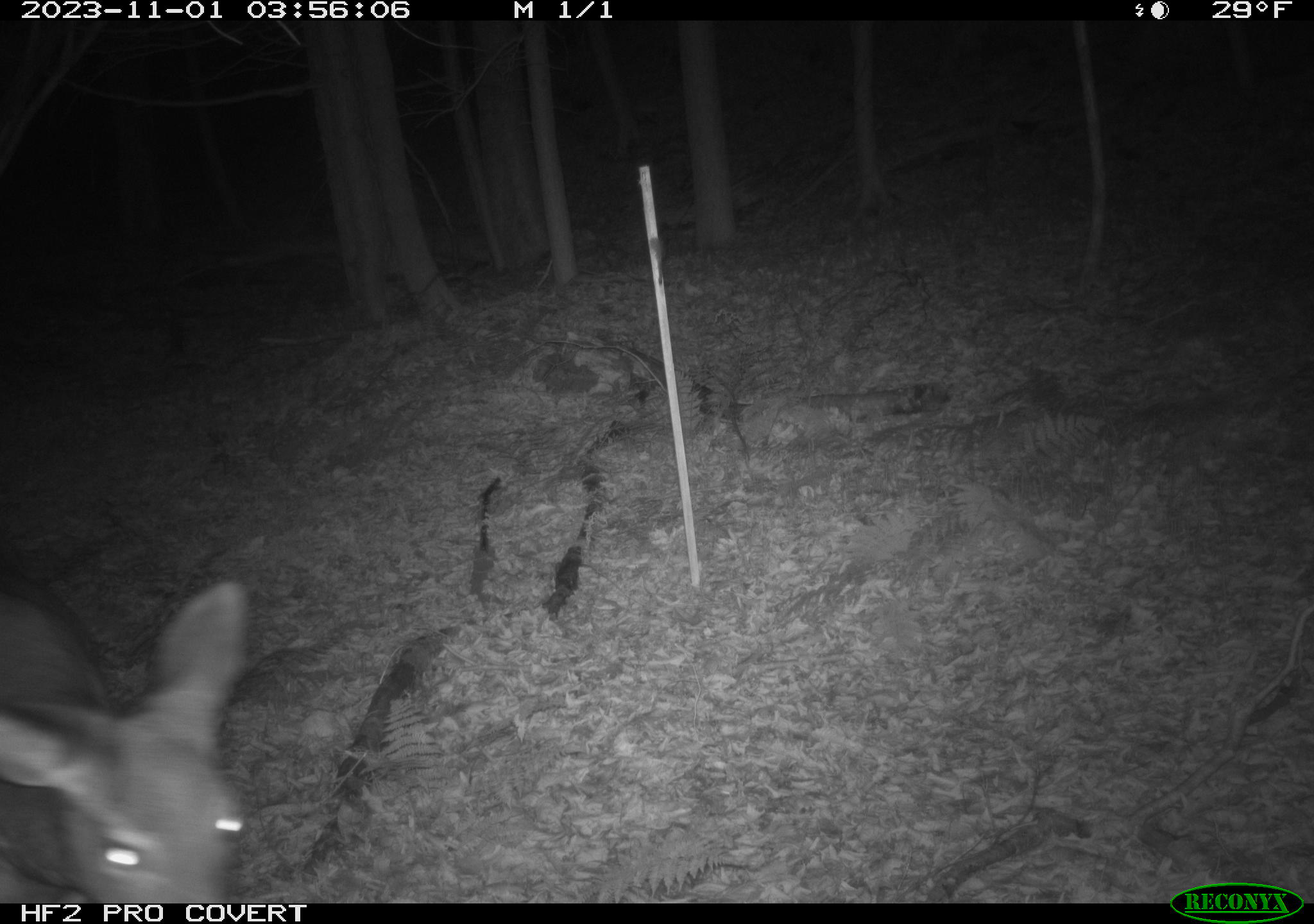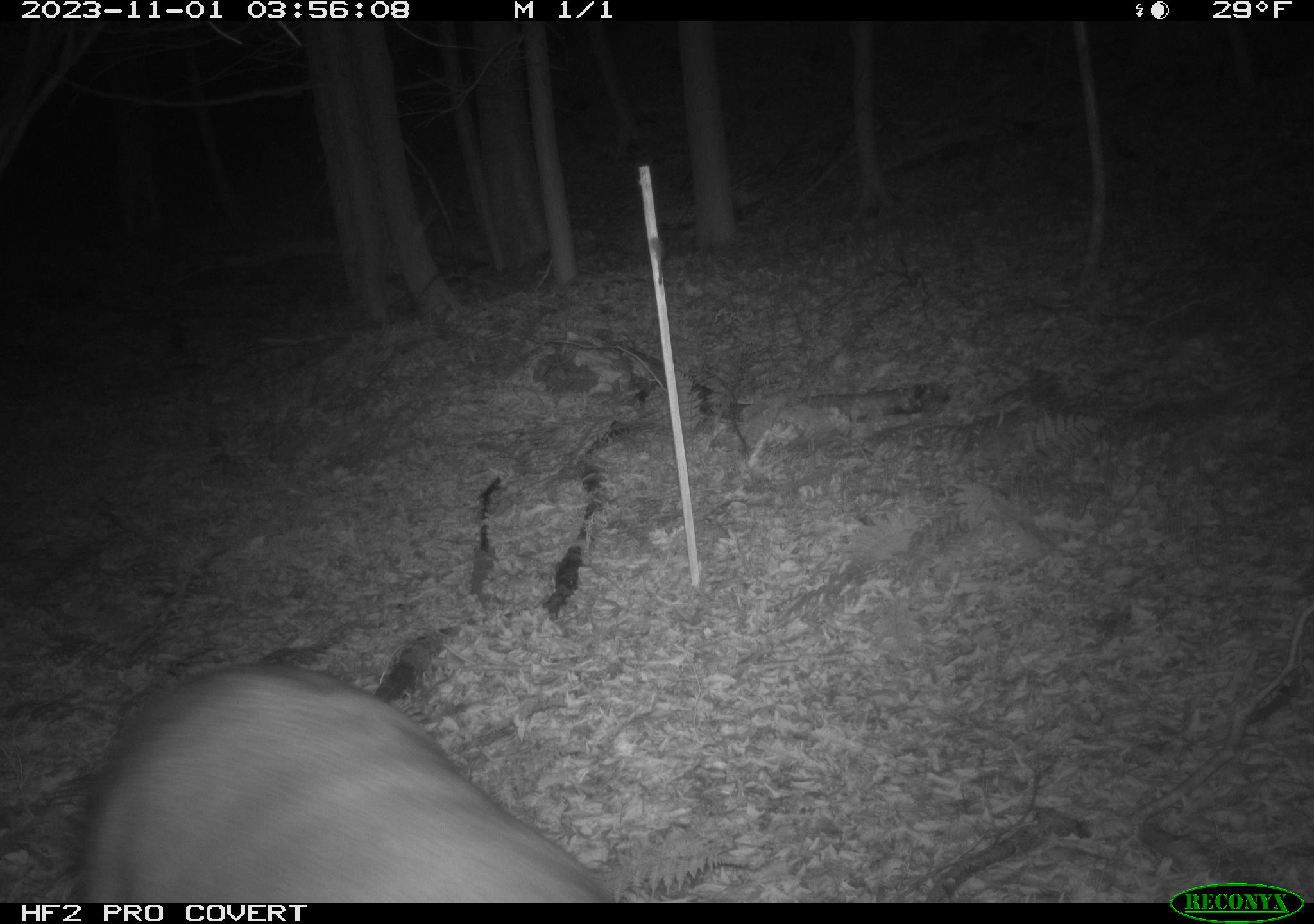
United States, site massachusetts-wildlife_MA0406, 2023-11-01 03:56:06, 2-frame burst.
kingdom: Animalia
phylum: Chordata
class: Mammalia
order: Artiodactyla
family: Cervidae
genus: Odocoileus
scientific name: Odocoileus virginianus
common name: white-tailed deer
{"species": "white-tailed deer (Odocoileus virginianus)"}